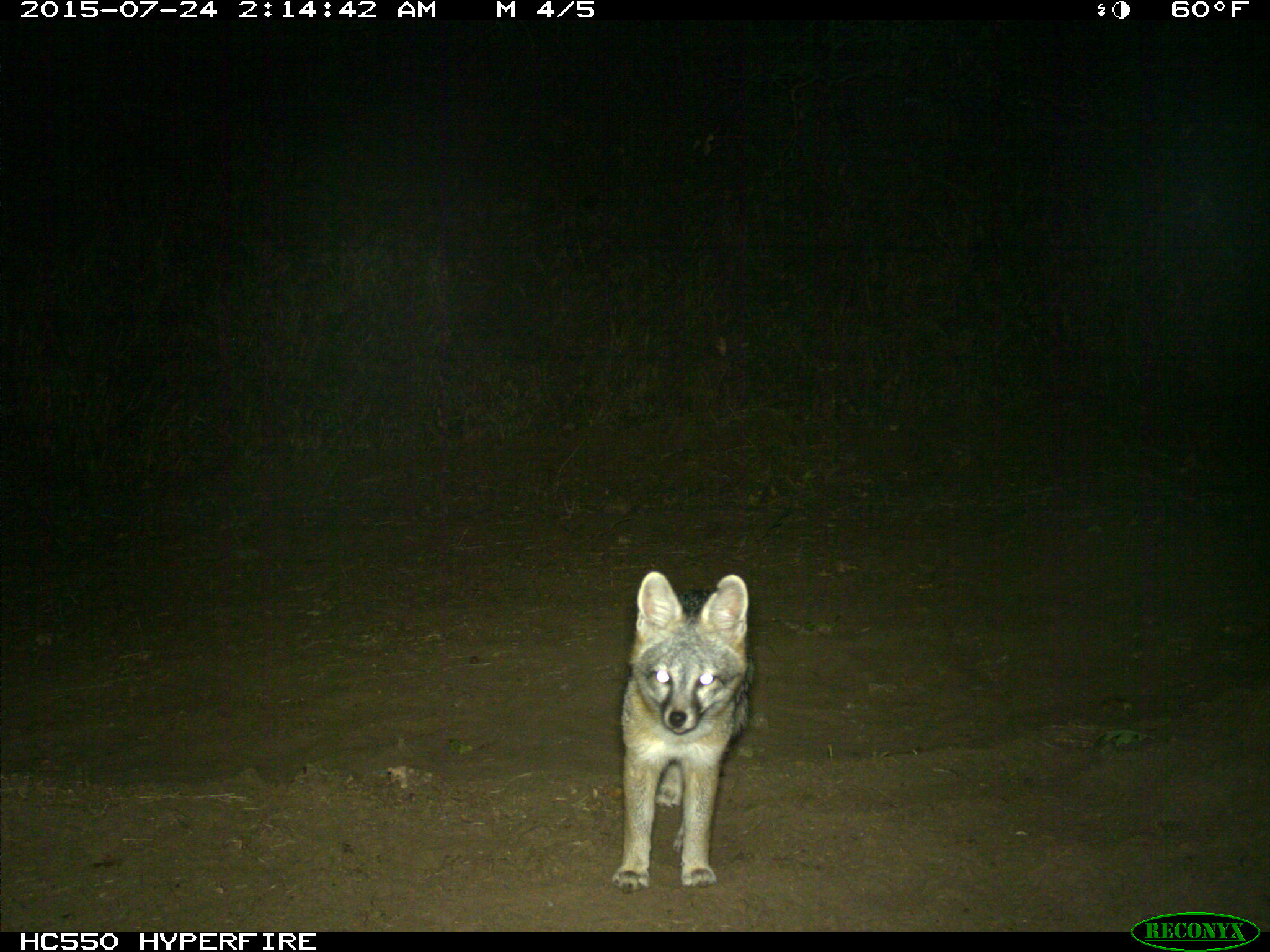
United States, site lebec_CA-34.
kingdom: Animalia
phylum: Chordata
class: Mammalia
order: Carnivora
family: Canidae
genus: Urocyon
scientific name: Urocyon cinereoargenteus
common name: gray fox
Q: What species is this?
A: Urocyon cinereoargenteus (gray fox).